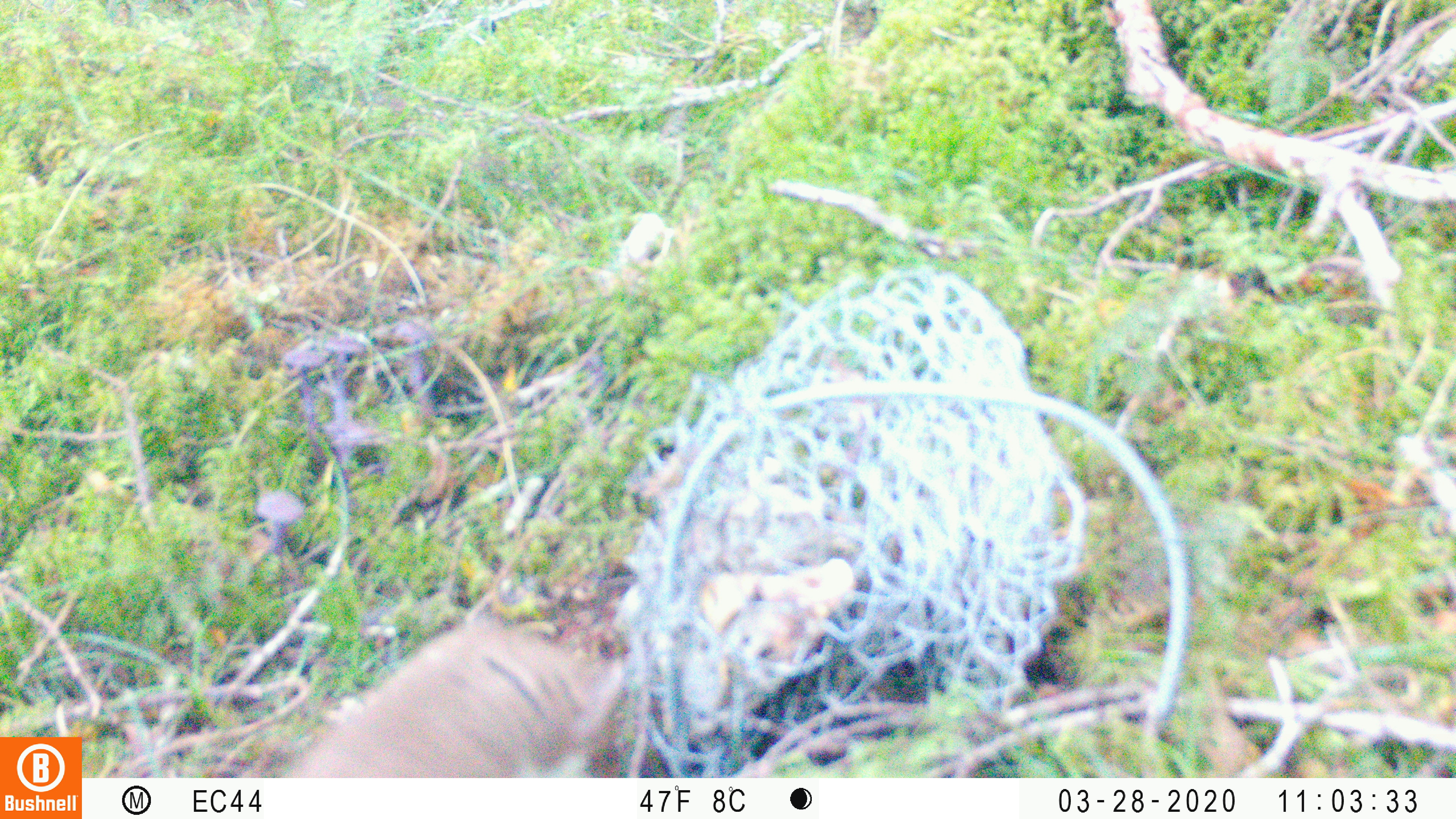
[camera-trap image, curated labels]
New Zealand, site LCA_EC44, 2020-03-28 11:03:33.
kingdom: Animalia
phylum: Chordata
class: Mammalia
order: Carnivora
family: Mustelidae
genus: Mustela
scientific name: Mustela erminea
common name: stoat